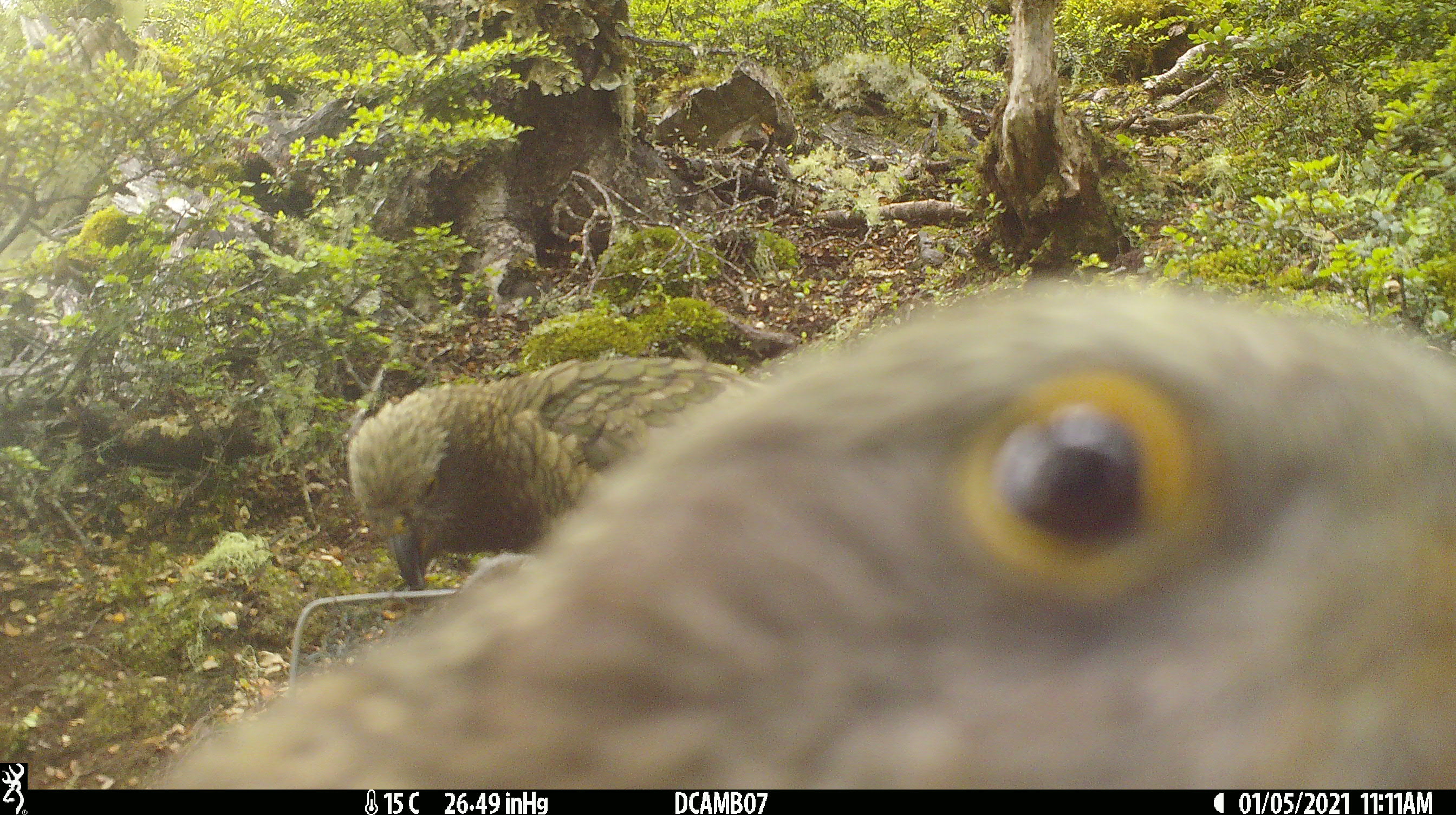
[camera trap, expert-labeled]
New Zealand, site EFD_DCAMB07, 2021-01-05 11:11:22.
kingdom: Animalia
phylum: Chordata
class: Aves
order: Psittaciformes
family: Strigopidae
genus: Nestor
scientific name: Nestor notabilis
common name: kea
Kea (Nestor notabilis).